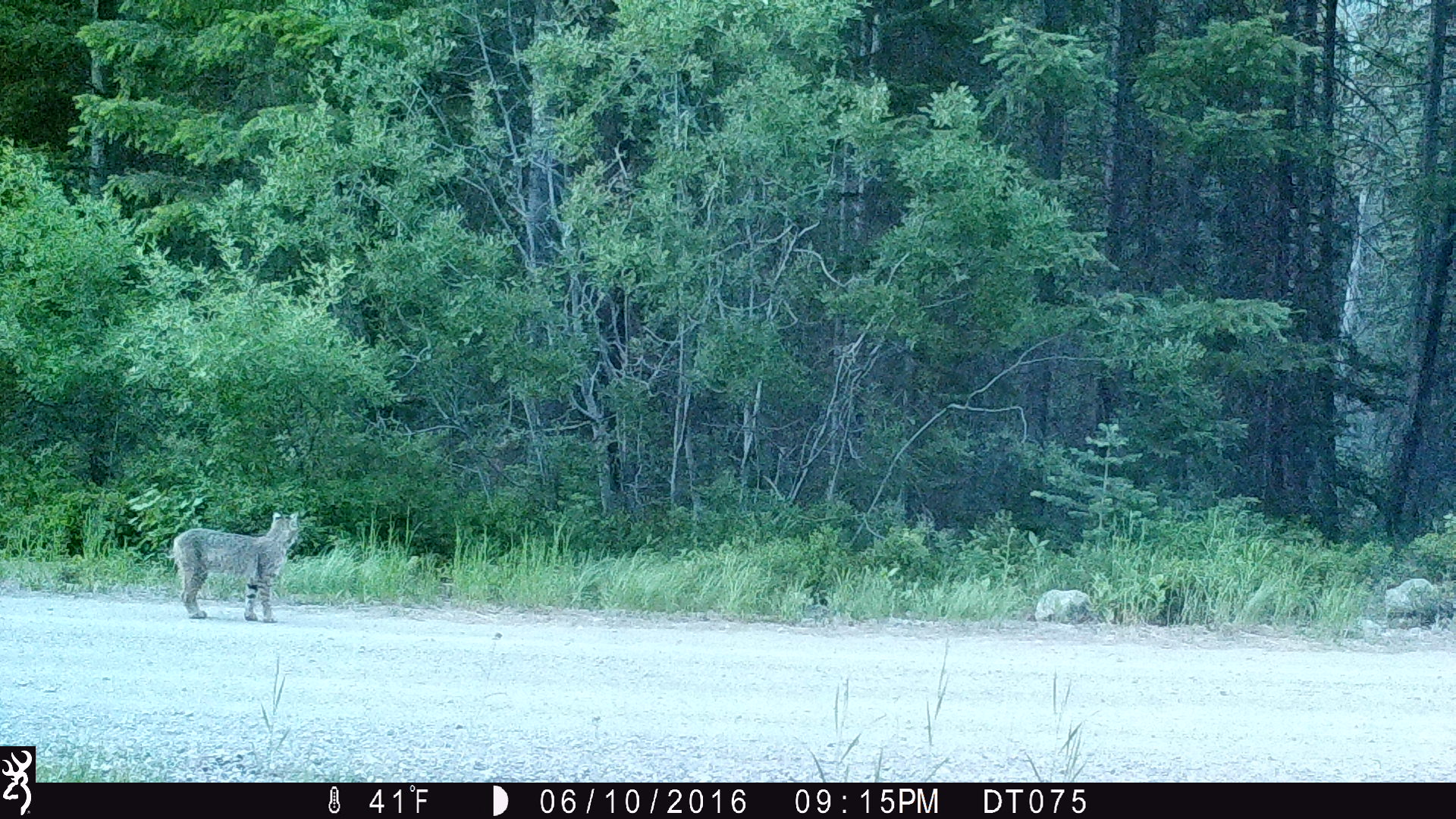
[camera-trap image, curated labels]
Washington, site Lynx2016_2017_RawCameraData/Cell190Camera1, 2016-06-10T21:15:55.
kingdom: Animalia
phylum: Chordata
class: Mammalia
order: Carnivora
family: Felidae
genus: Lynx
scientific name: Lynx rufus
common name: bobcat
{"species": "Lynx rufus (bobcat)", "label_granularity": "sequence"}